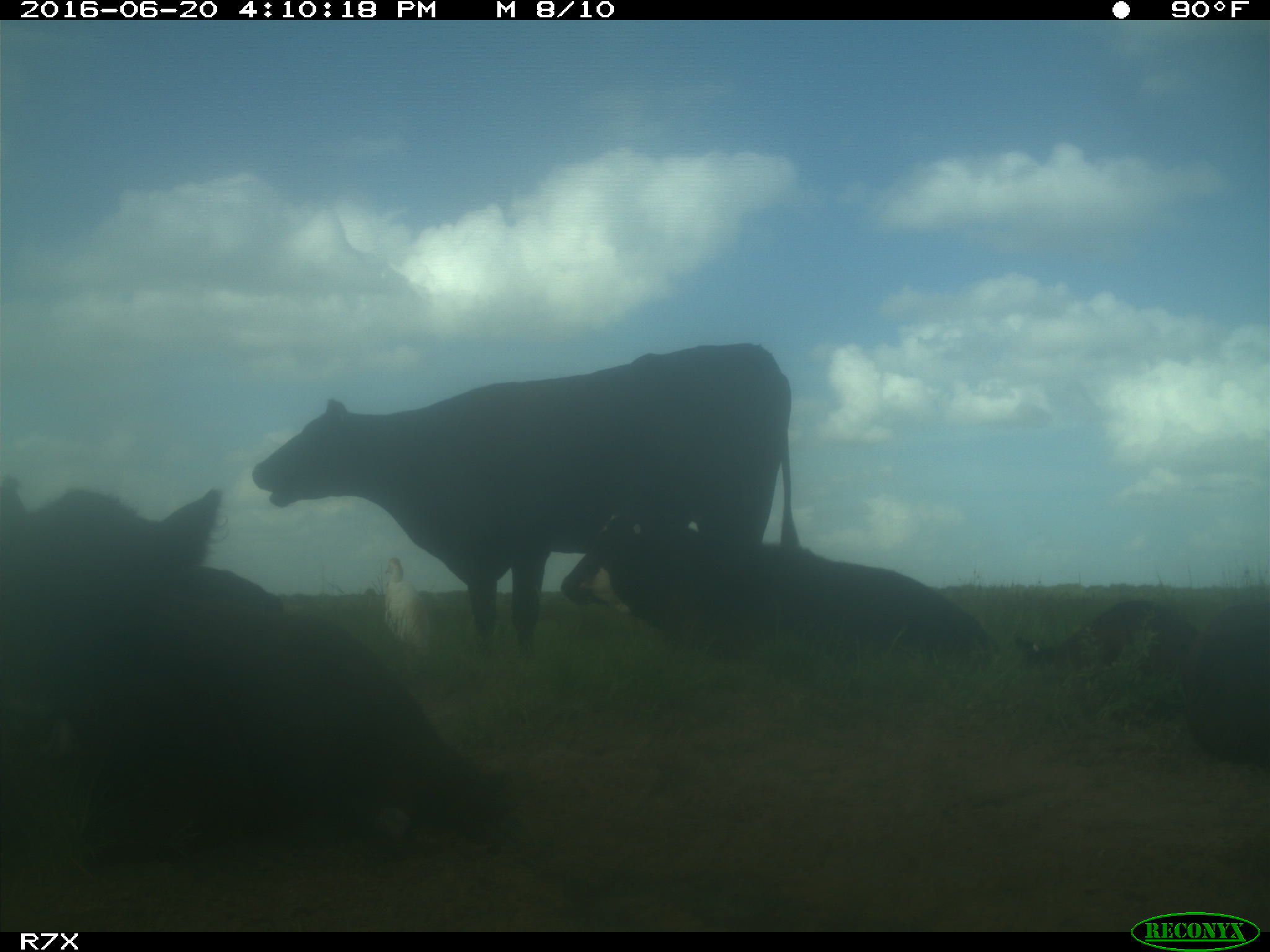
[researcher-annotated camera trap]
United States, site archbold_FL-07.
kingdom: Animalia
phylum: Chordata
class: Mammalia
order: Artiodactyla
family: Bovidae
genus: Bos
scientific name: Bos taurus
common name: domestic cow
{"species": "Bos taurus (domestic cow)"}